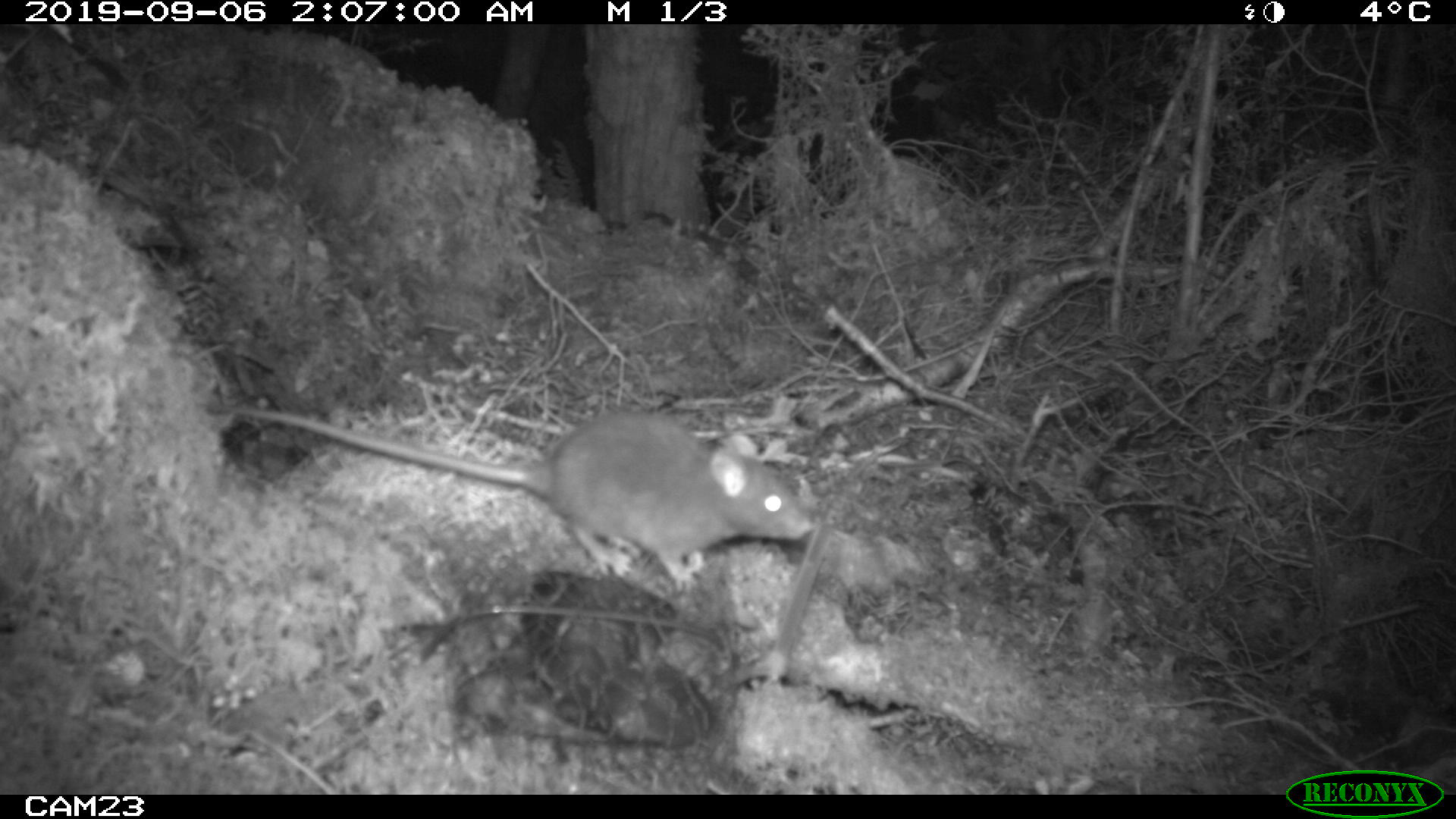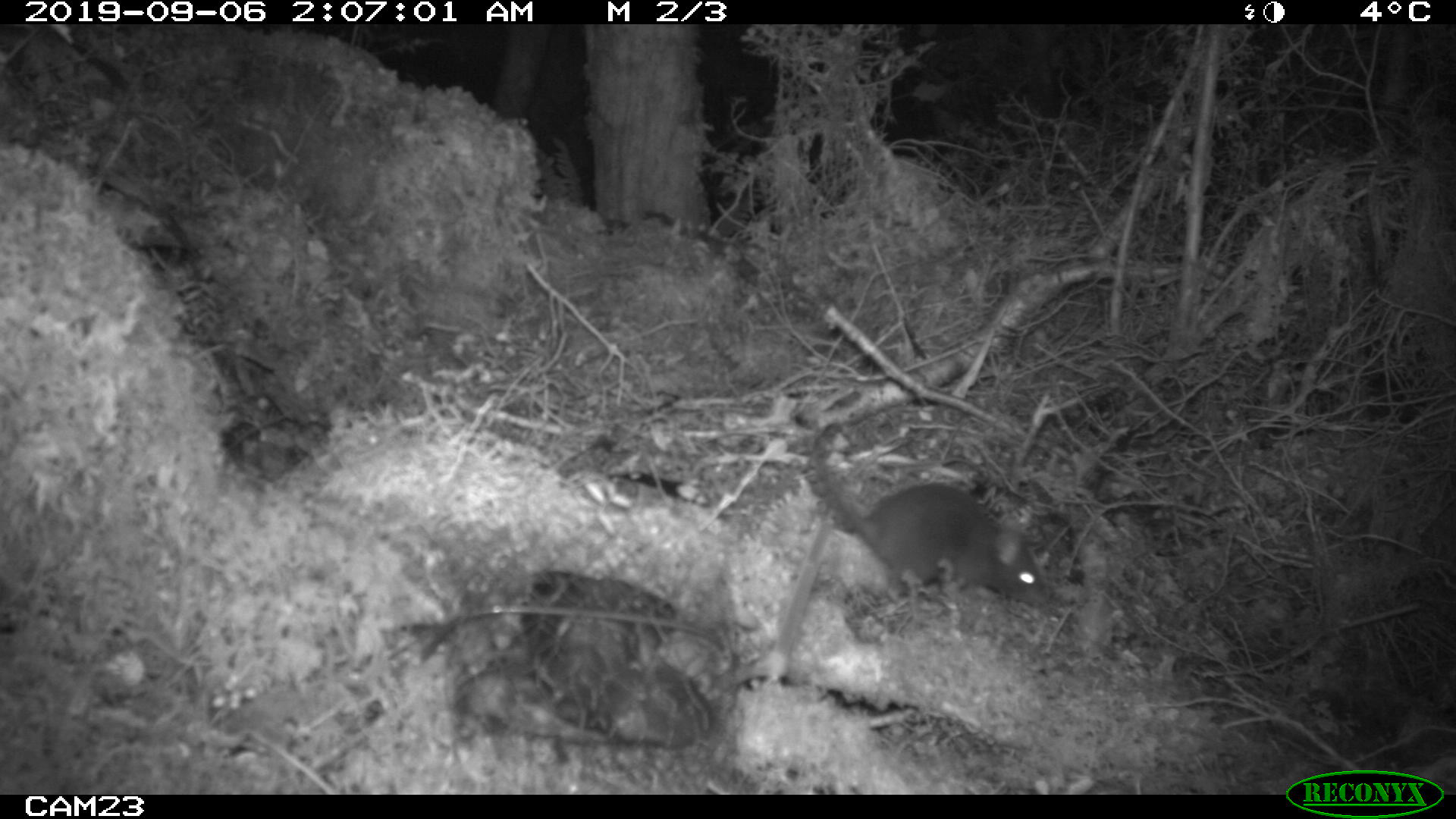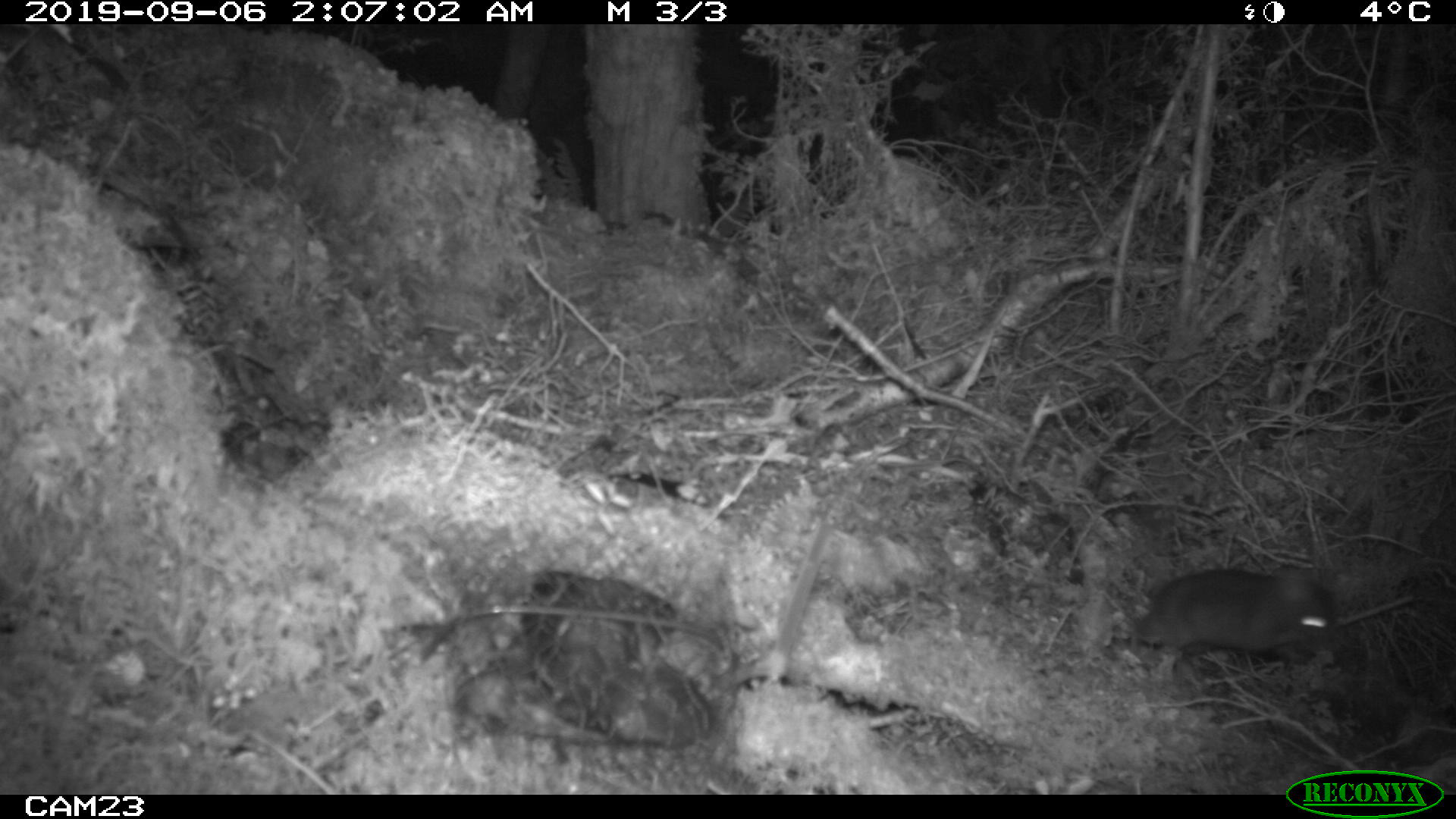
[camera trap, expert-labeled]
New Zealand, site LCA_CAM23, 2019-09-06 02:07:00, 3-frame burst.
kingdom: Animalia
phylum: Chordata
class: Mammalia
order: Rodentia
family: Muridae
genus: Rattus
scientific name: Rattus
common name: rat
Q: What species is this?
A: Rat (Rattus).